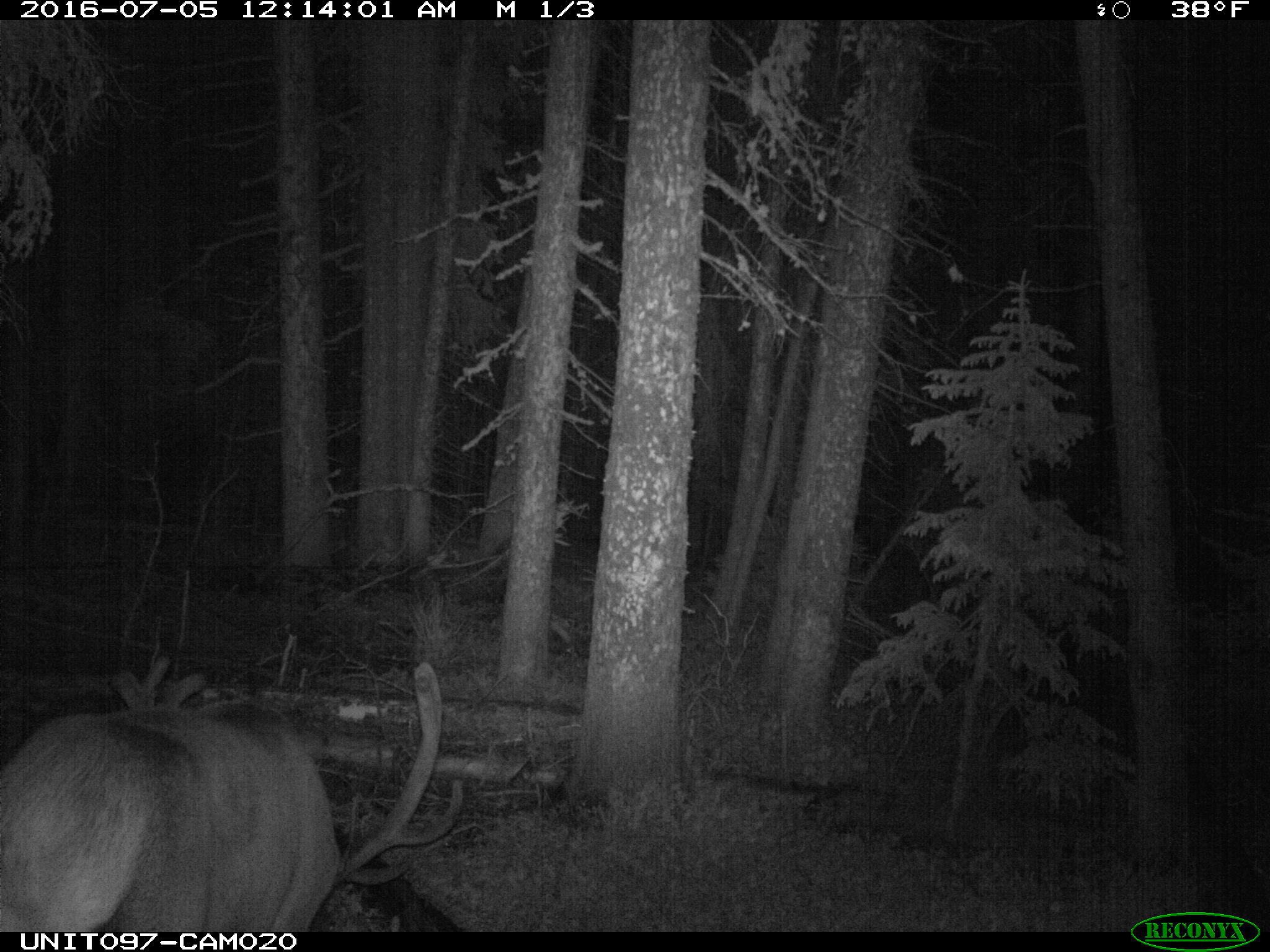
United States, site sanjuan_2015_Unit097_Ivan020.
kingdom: Animalia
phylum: Chordata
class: Mammalia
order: Artiodactyla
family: Cervidae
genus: Cervus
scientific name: Cervus elaphus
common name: red deer